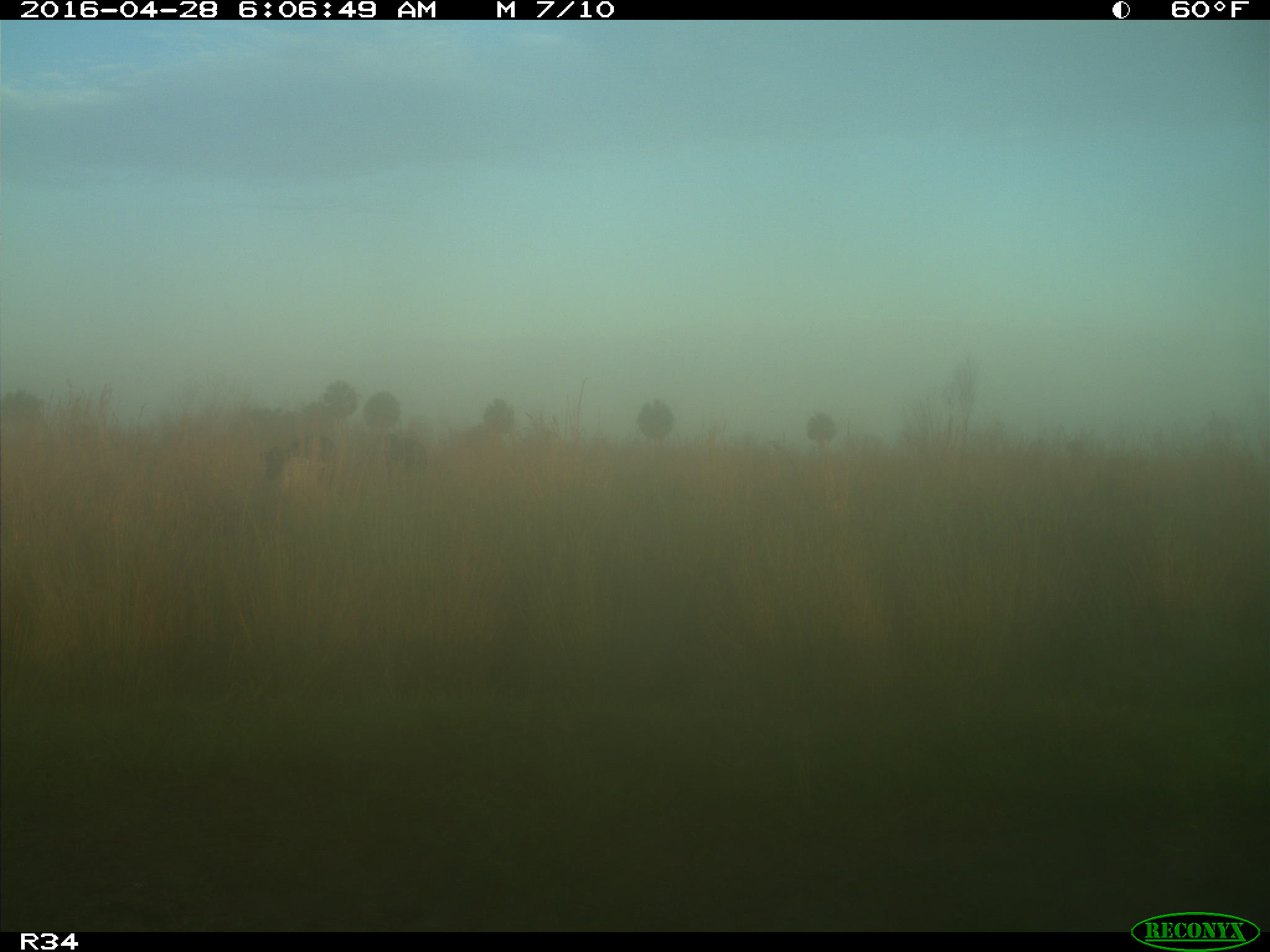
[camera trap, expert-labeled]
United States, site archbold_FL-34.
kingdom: Animalia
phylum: Chordata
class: Mammalia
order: Artiodactyla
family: Bovidae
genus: Bos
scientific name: Bos taurus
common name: domestic cow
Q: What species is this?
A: Bos taurus (domestic cow).